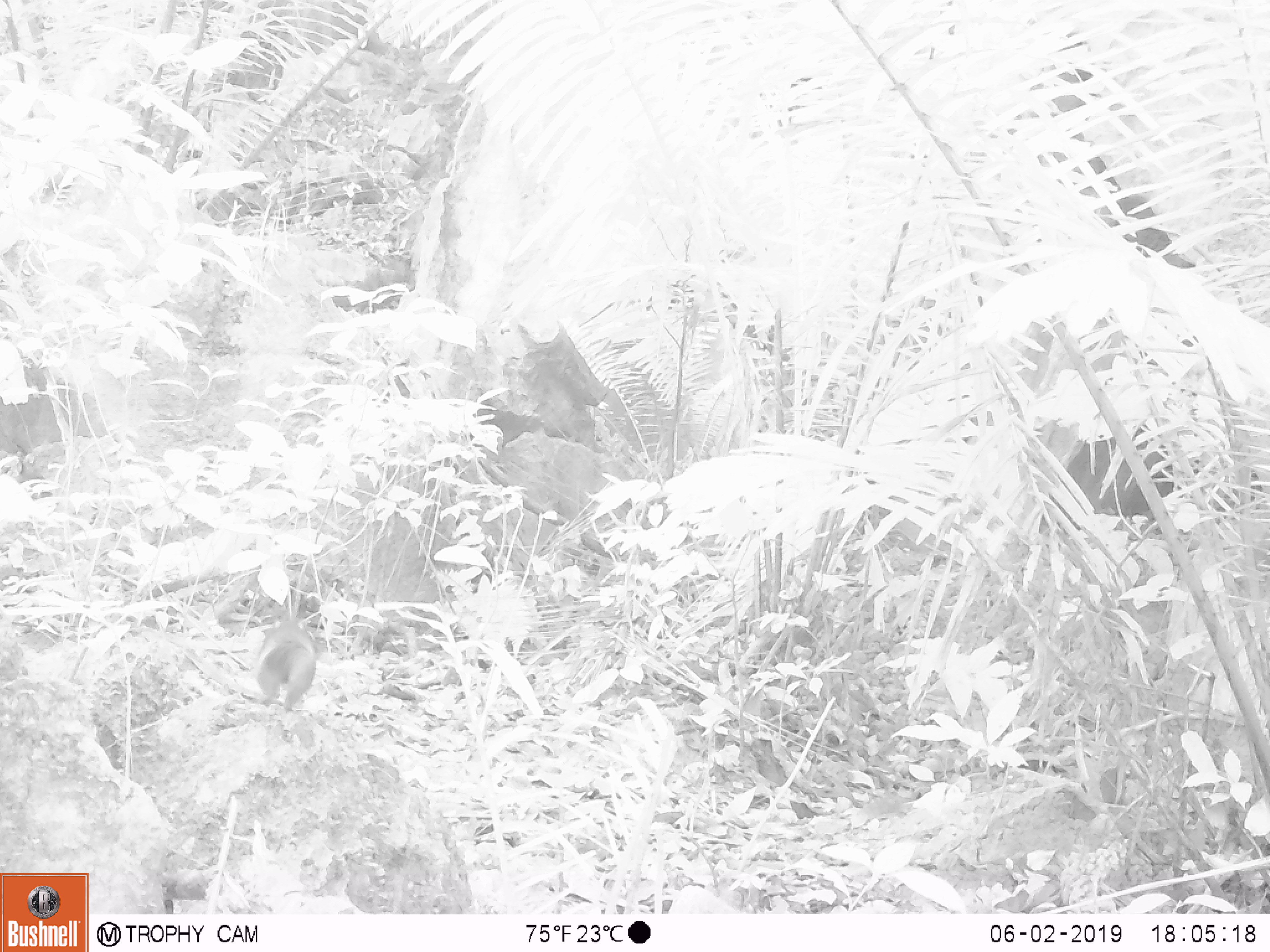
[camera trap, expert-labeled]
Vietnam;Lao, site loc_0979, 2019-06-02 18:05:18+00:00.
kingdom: Animalia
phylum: Chordata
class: Mammalia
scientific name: Mammalia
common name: mammal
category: unidentified small mammal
Unidentified small mammal (mammal) (Mammalia). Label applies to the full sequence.